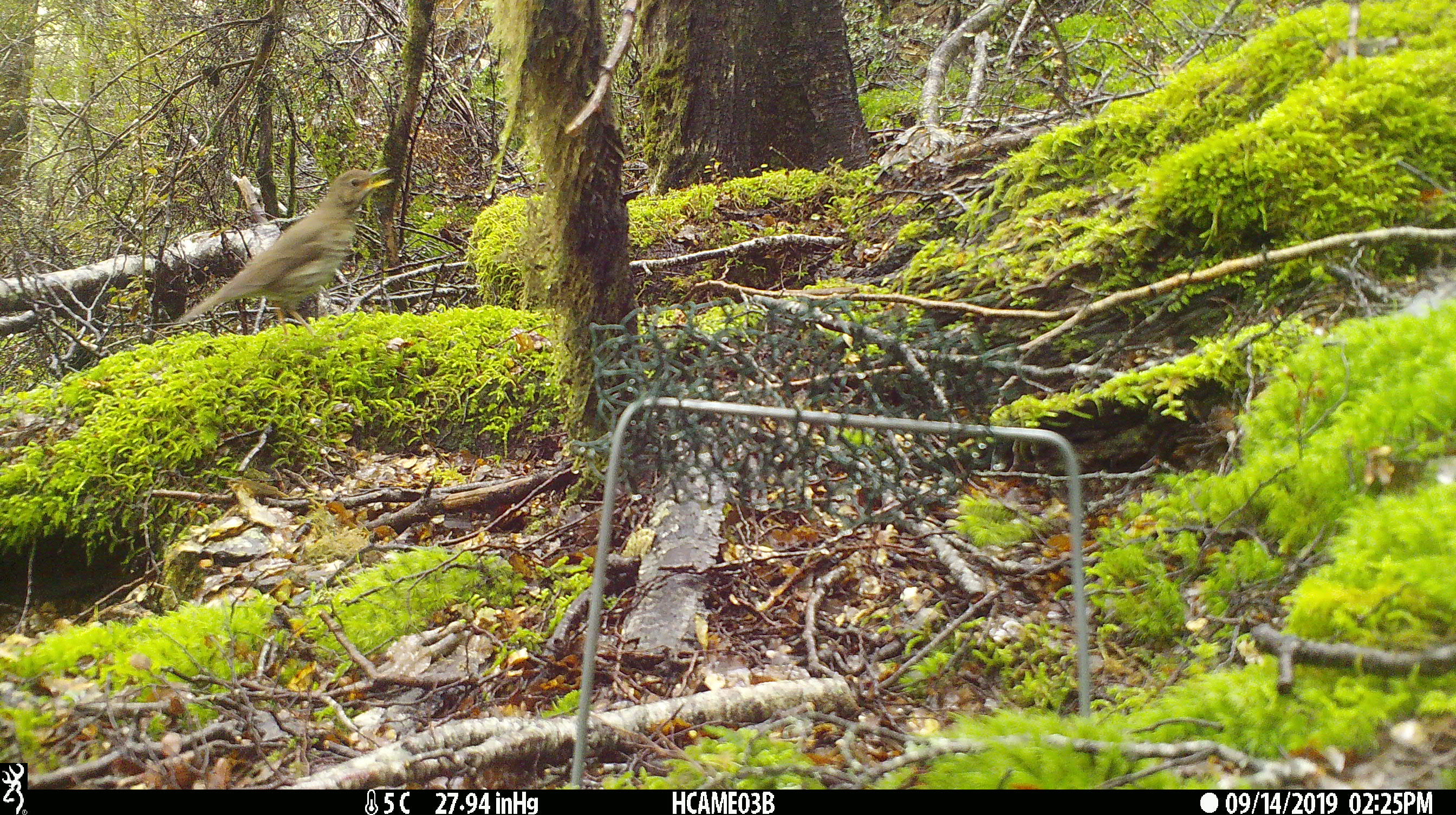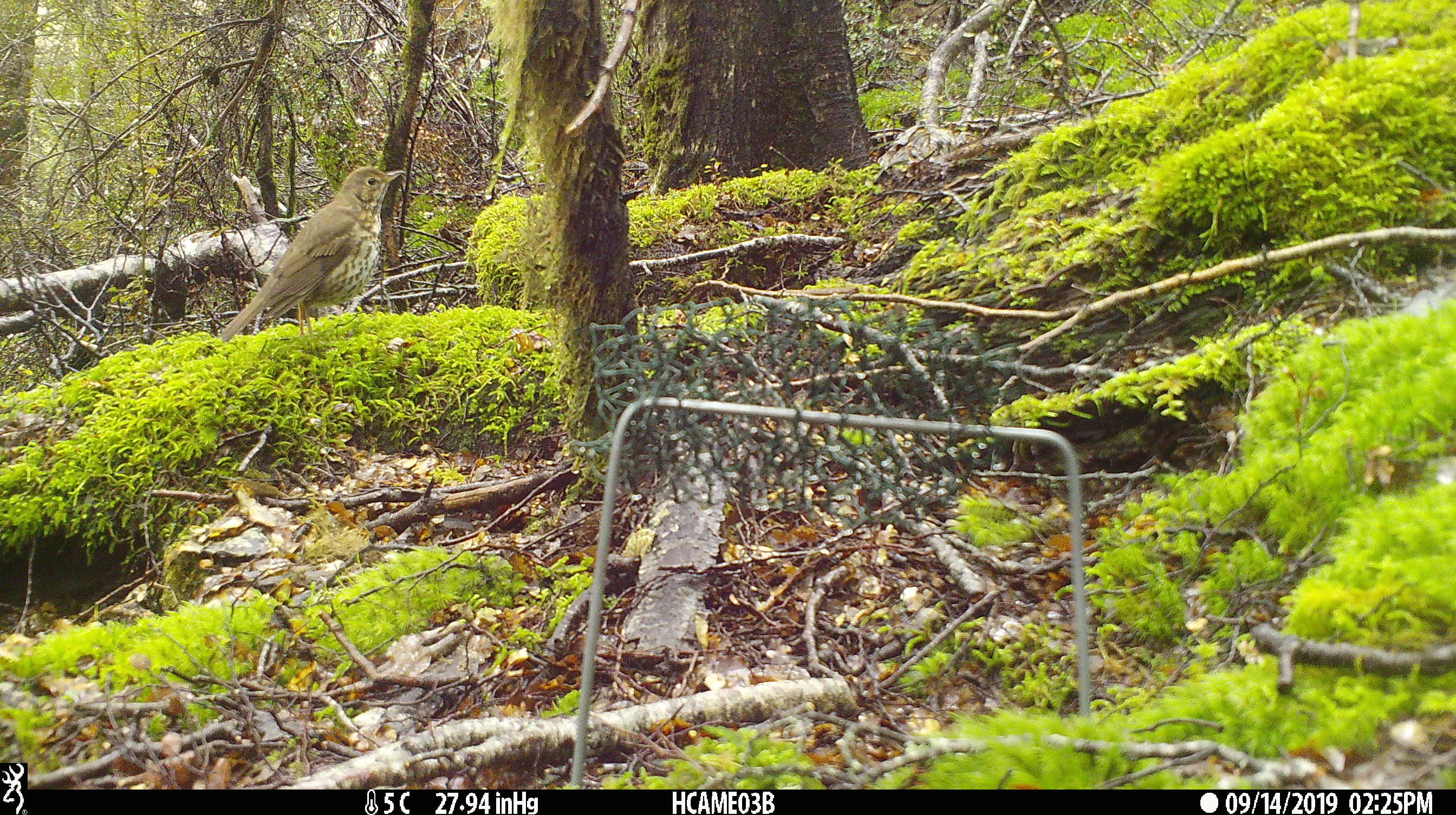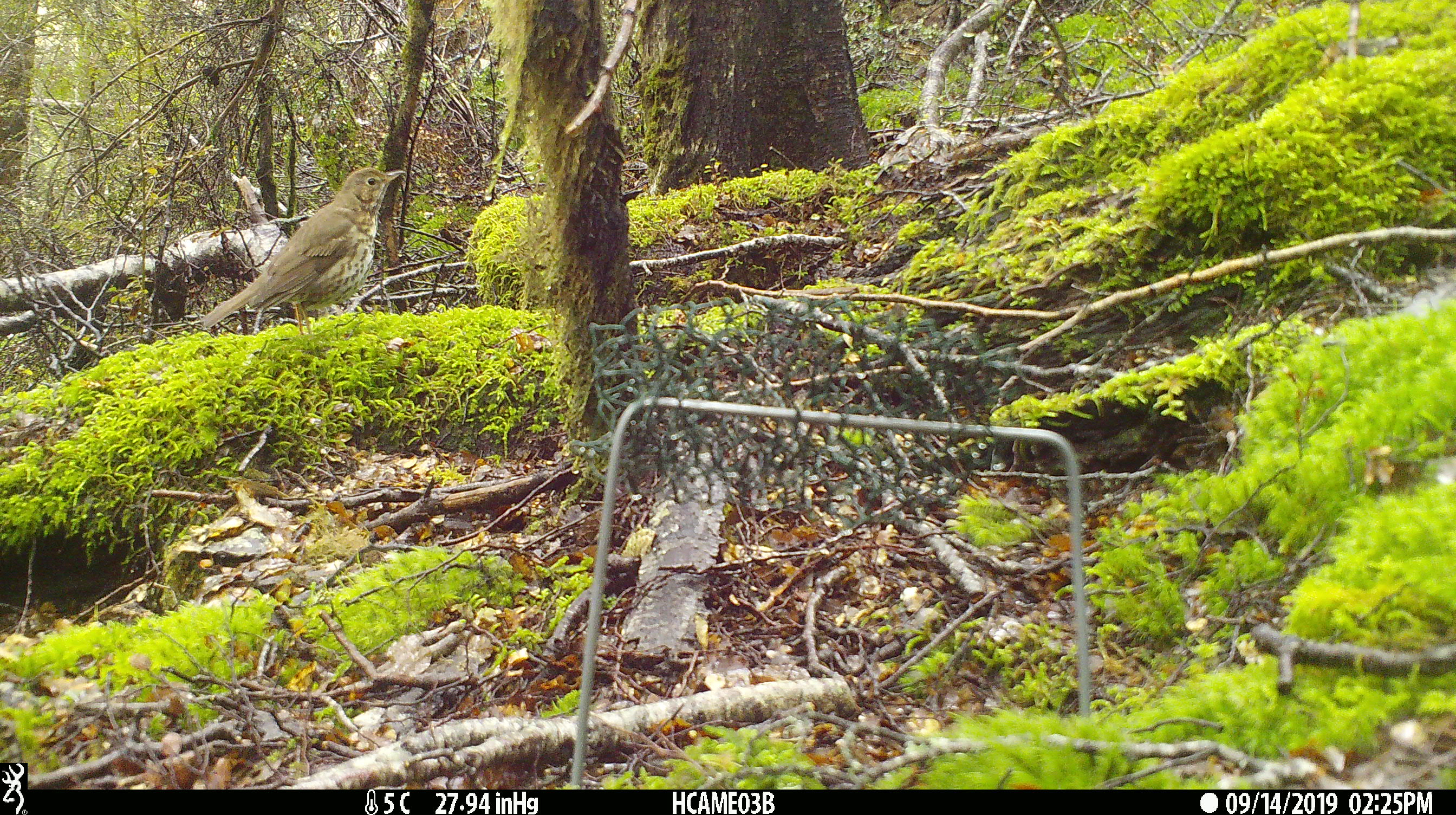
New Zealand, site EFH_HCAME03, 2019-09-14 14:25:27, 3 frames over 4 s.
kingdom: Animalia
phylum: Chordata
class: Aves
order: Passeriformes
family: Turdidae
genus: Turdus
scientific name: Turdus philomelos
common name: song thrush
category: thrush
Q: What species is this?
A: Thrush (song thrush) (Turdus philomelos).